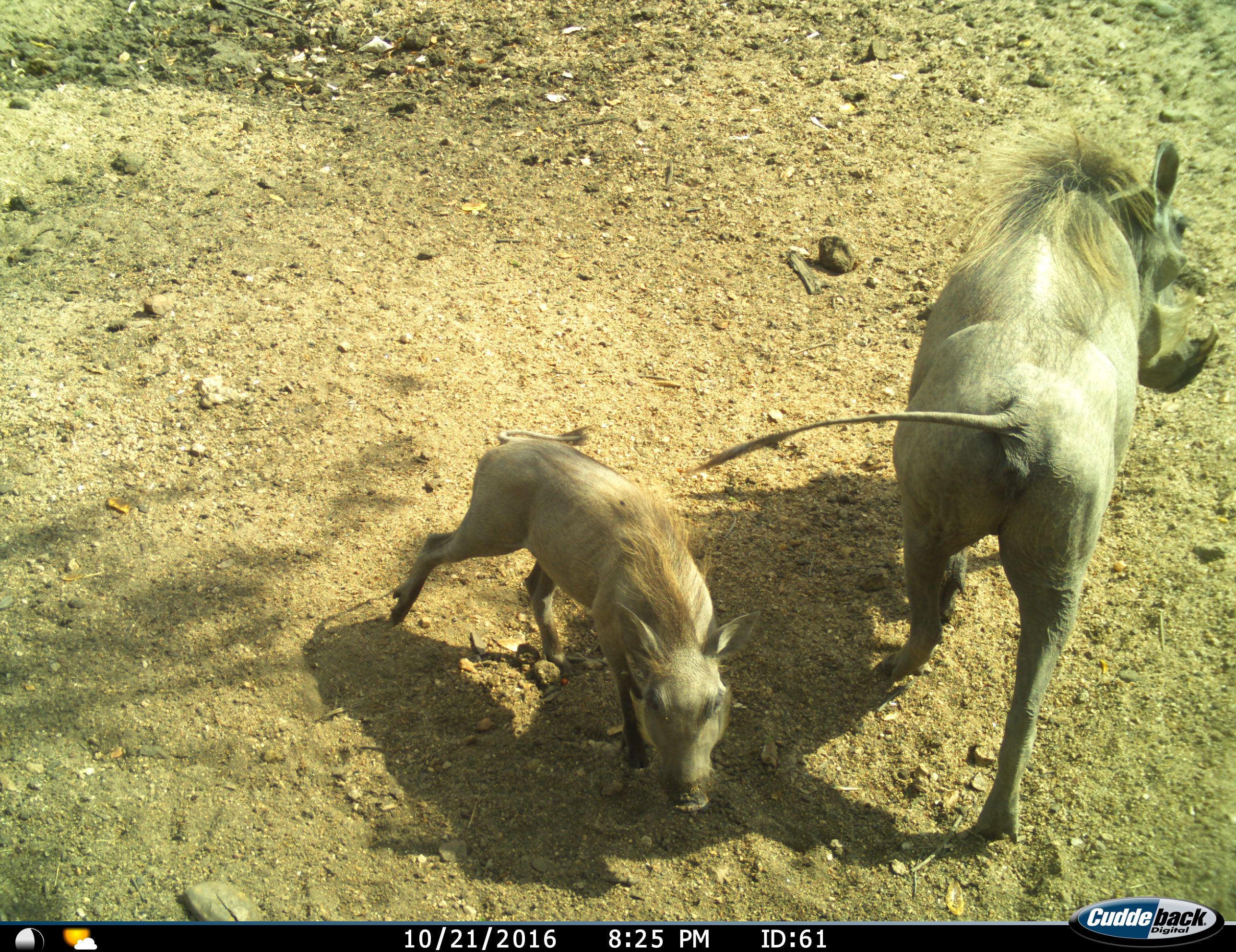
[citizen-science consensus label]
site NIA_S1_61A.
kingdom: Animalia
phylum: Chordata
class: Mammalia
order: Artiodactyla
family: Suidae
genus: Phacochoerus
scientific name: Phacochoerus africanus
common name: warthog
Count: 2.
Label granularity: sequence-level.